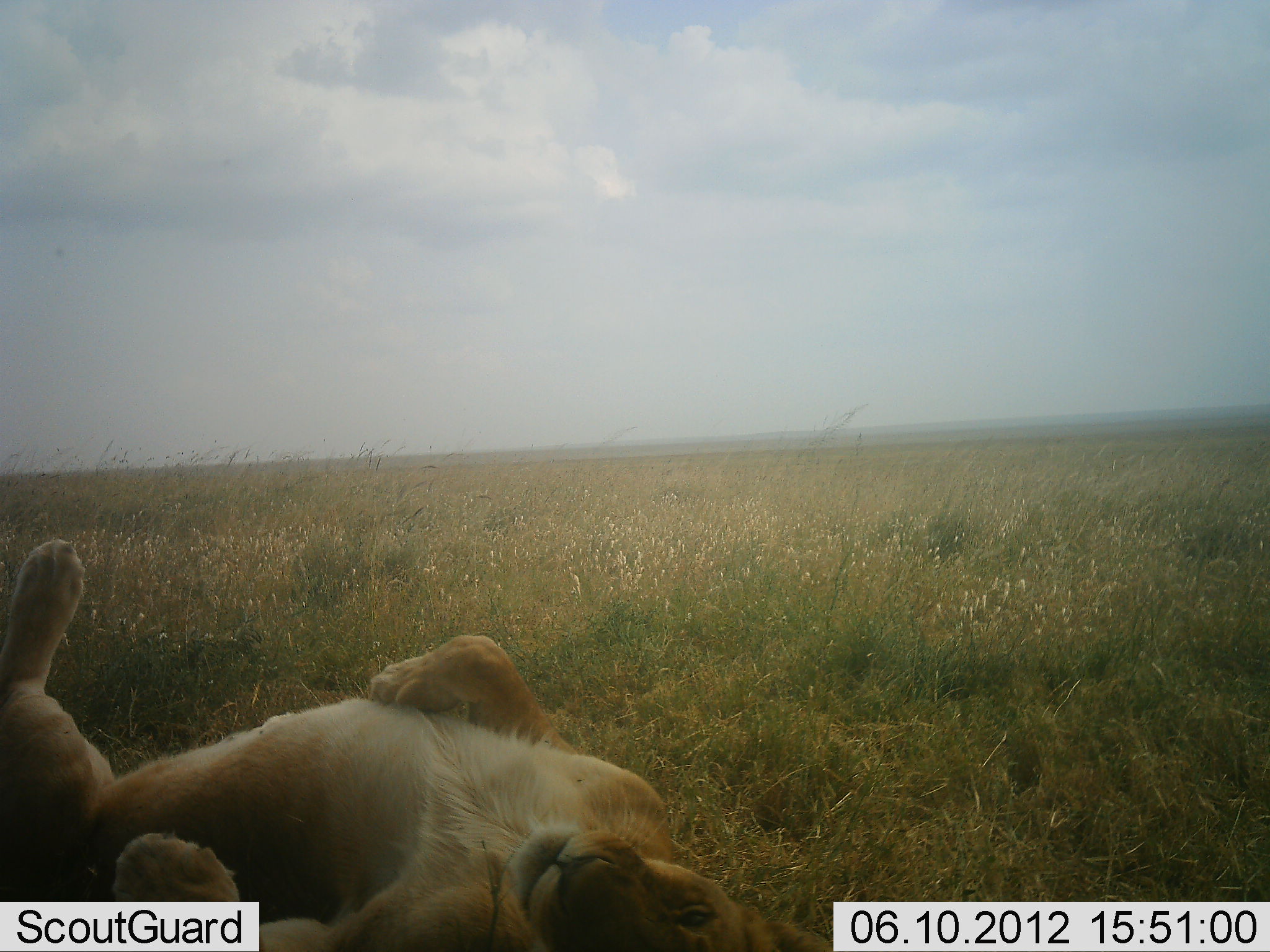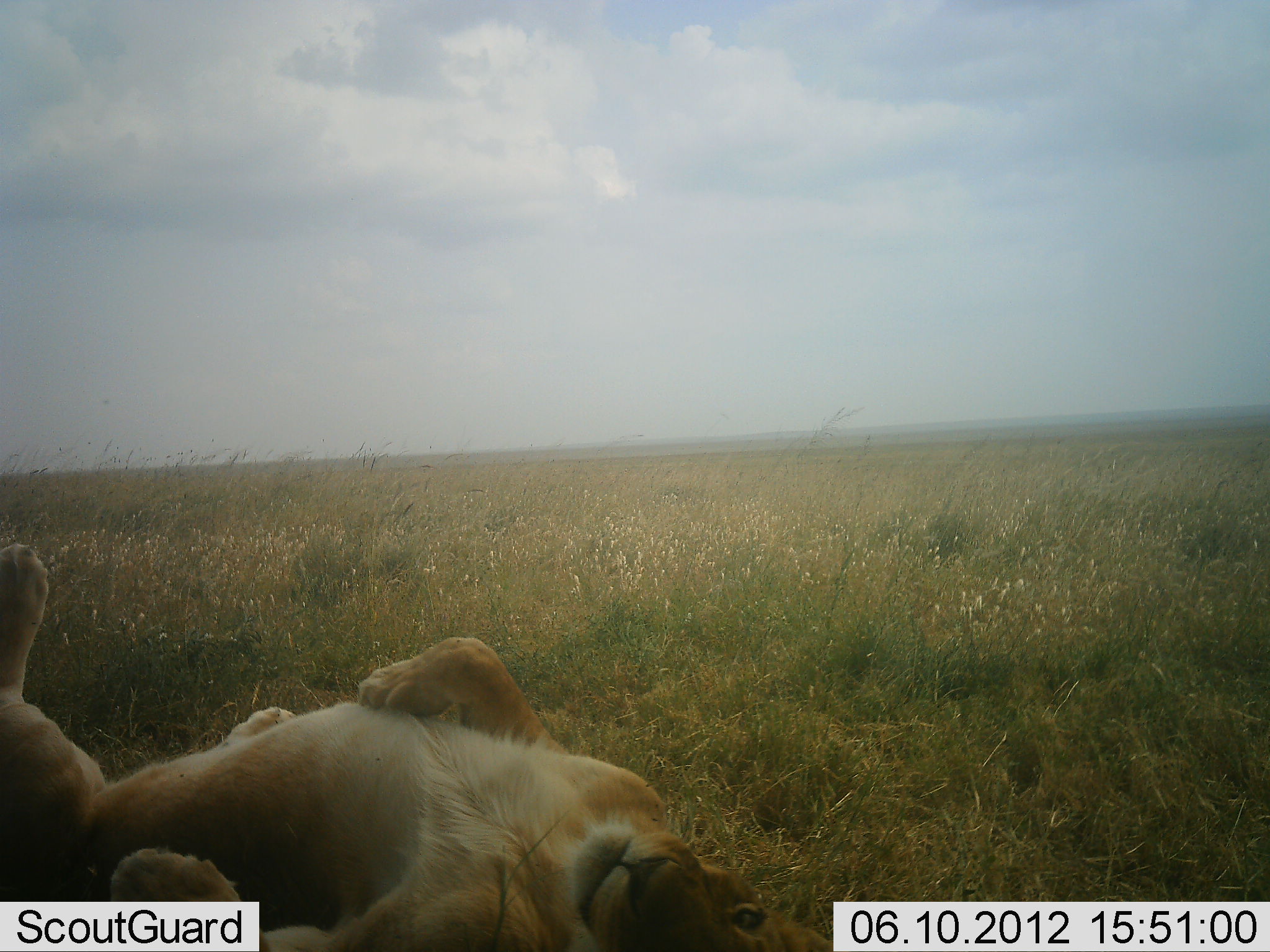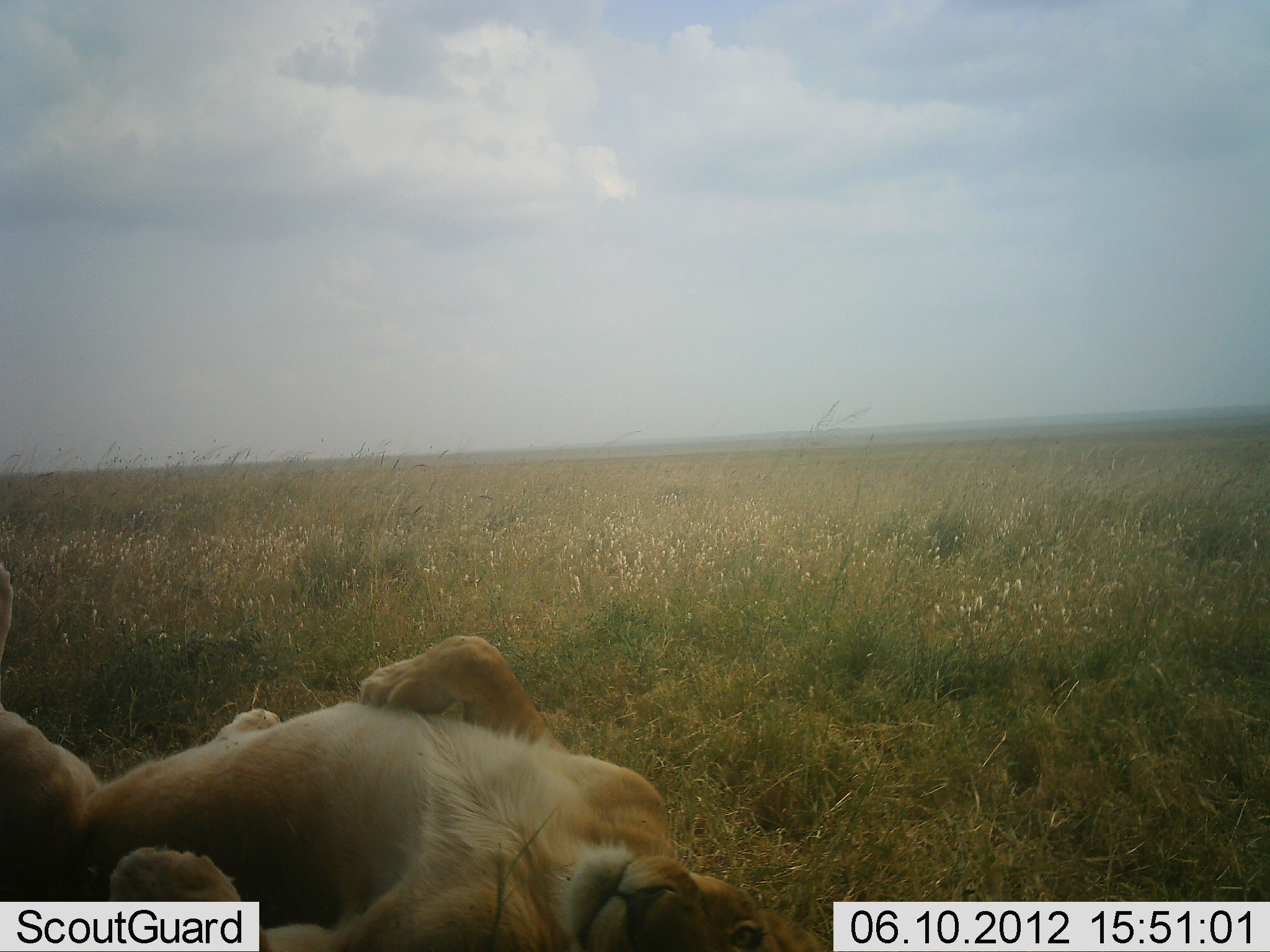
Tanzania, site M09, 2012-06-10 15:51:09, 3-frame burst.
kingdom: Animalia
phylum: Chordata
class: Mammalia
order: Carnivora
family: Felidae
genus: Panthera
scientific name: Panthera leo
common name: lion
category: lionfemale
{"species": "lionfemale (lion) (Panthera leo)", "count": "1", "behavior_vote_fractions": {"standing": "0%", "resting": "90%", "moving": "10%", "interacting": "10%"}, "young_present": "0%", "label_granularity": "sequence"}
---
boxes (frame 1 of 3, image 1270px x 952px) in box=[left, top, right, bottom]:
animal: box=[1, 542, 834, 952]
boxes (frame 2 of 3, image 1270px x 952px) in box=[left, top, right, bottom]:
animal: box=[1, 542, 834, 952]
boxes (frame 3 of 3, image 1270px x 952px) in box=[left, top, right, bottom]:
animal: box=[0, 557, 826, 952]